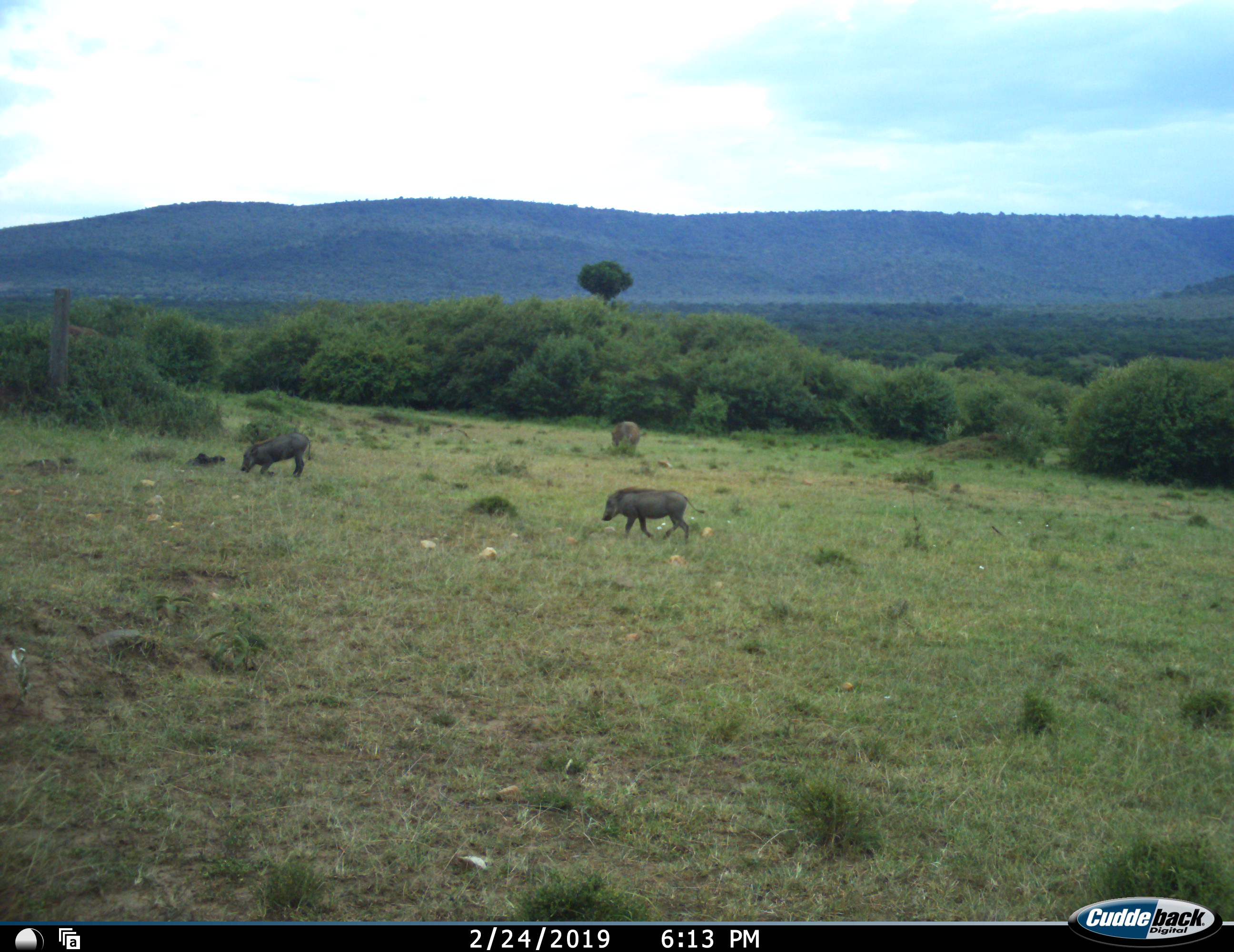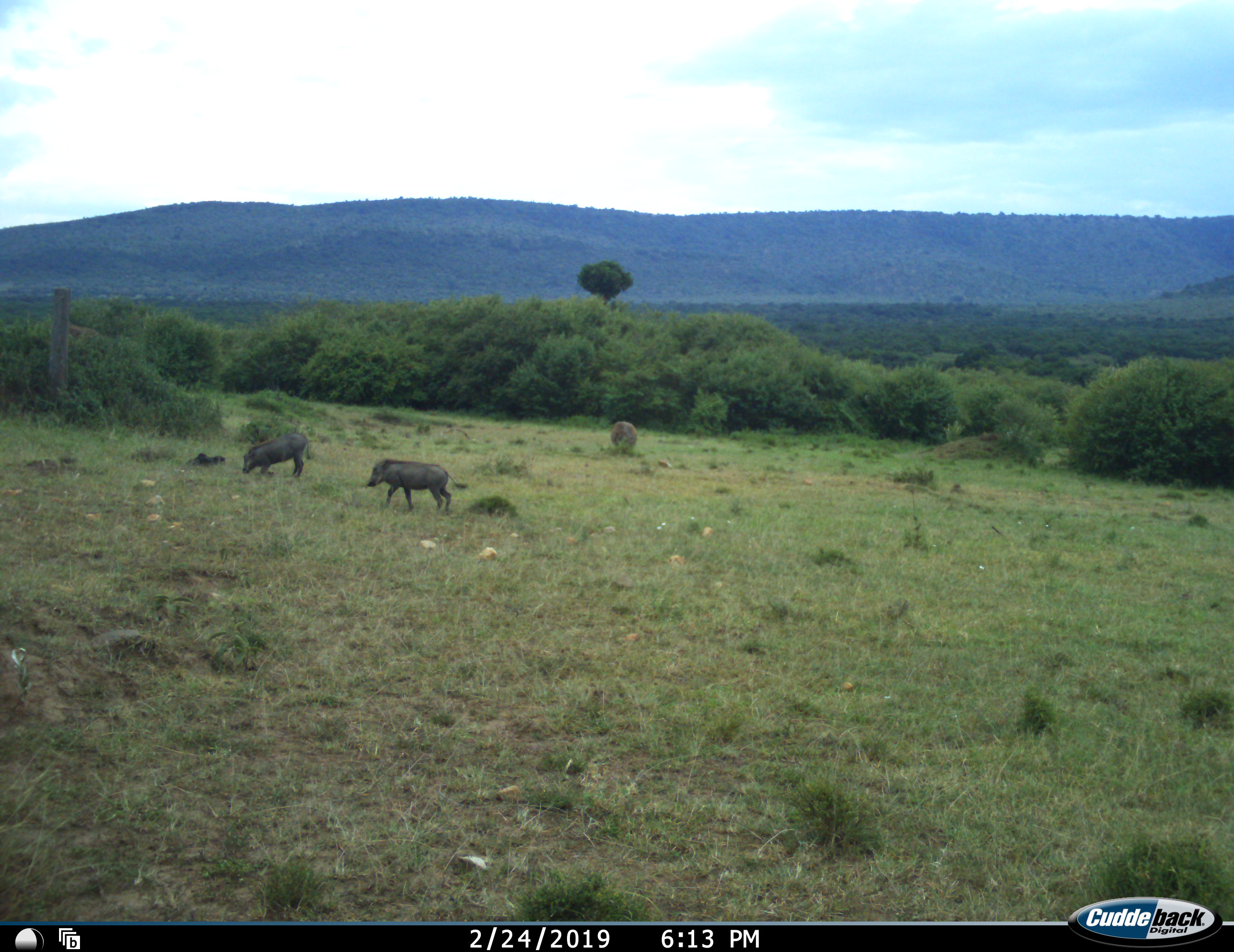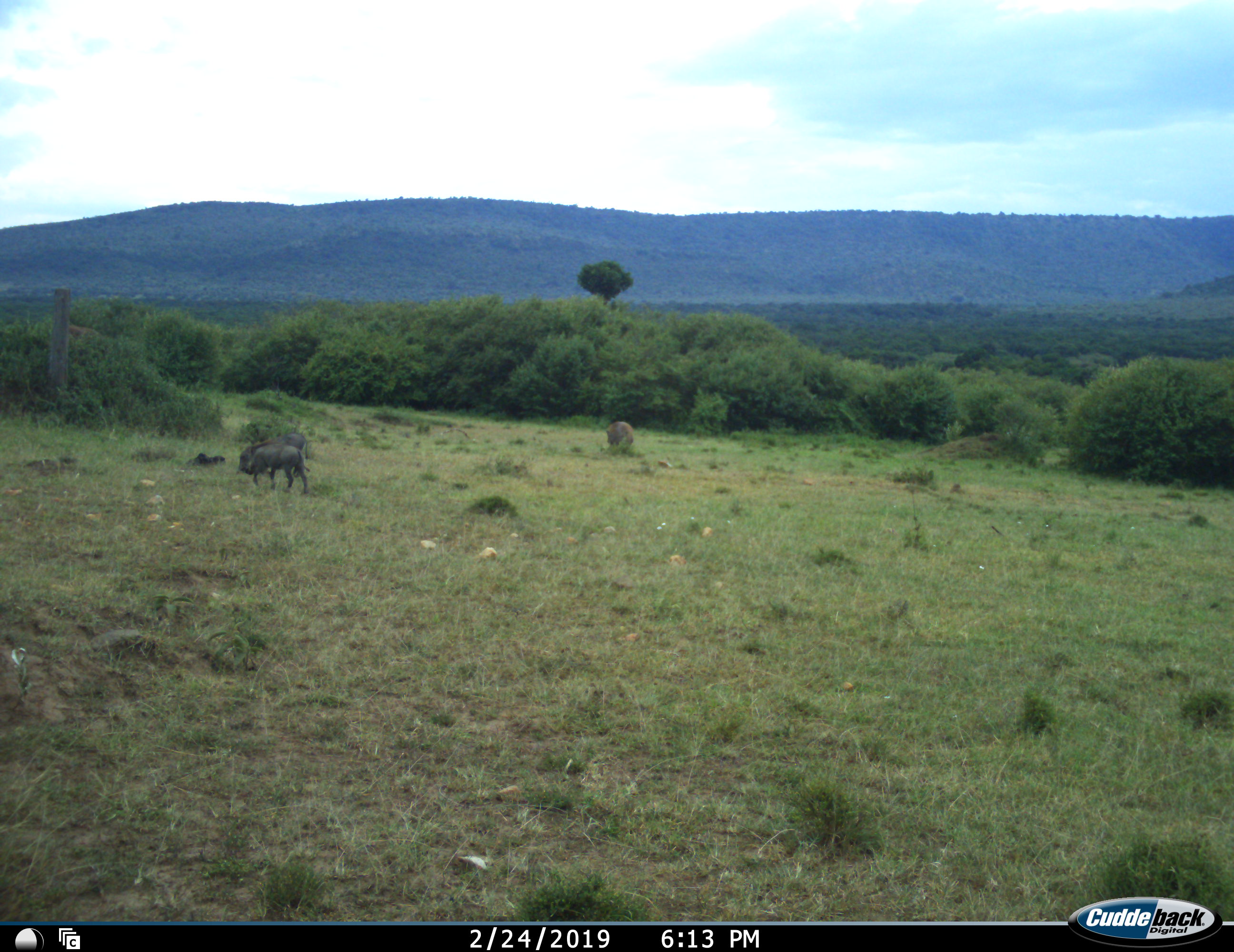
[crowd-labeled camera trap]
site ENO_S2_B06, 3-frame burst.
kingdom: Animalia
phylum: Chordata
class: Mammalia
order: Artiodactyla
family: Suidae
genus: Phacochoerus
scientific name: Phacochoerus africanus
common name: warthog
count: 3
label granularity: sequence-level